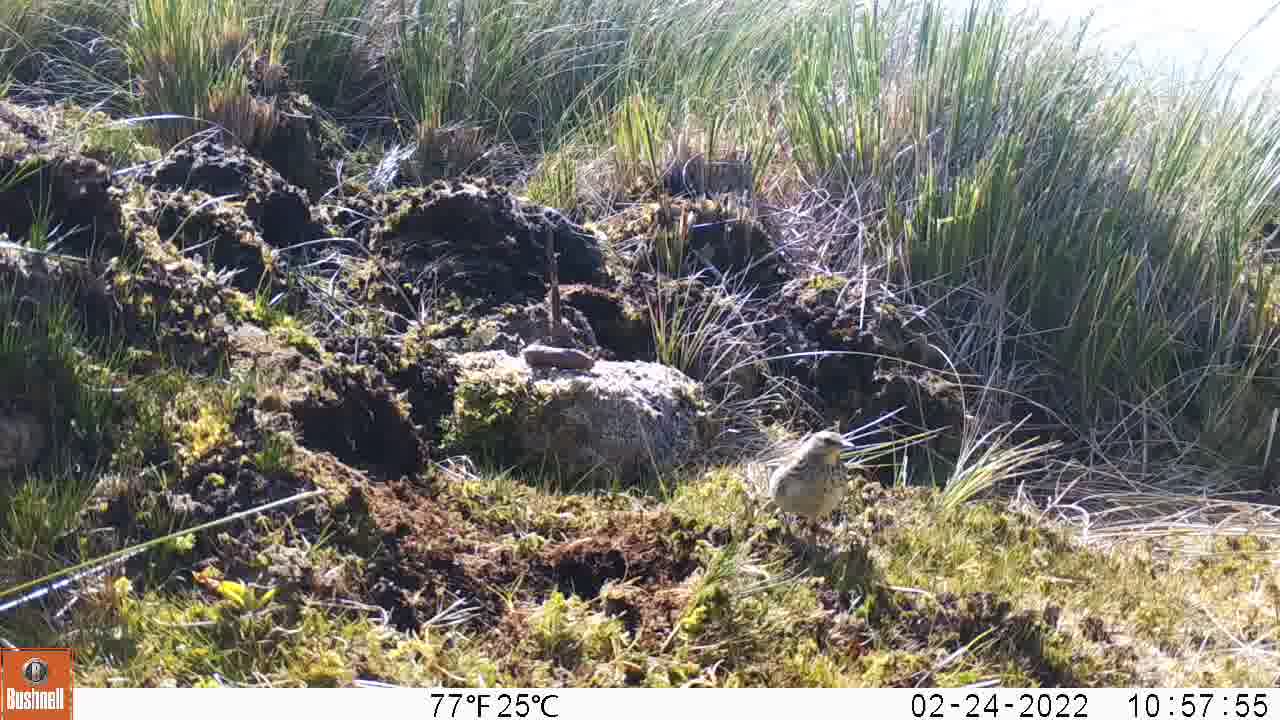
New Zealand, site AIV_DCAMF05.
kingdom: Animalia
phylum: Chordata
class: Aves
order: Passeriformes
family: Motacillidae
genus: Anthus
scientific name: Anthus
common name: pipit